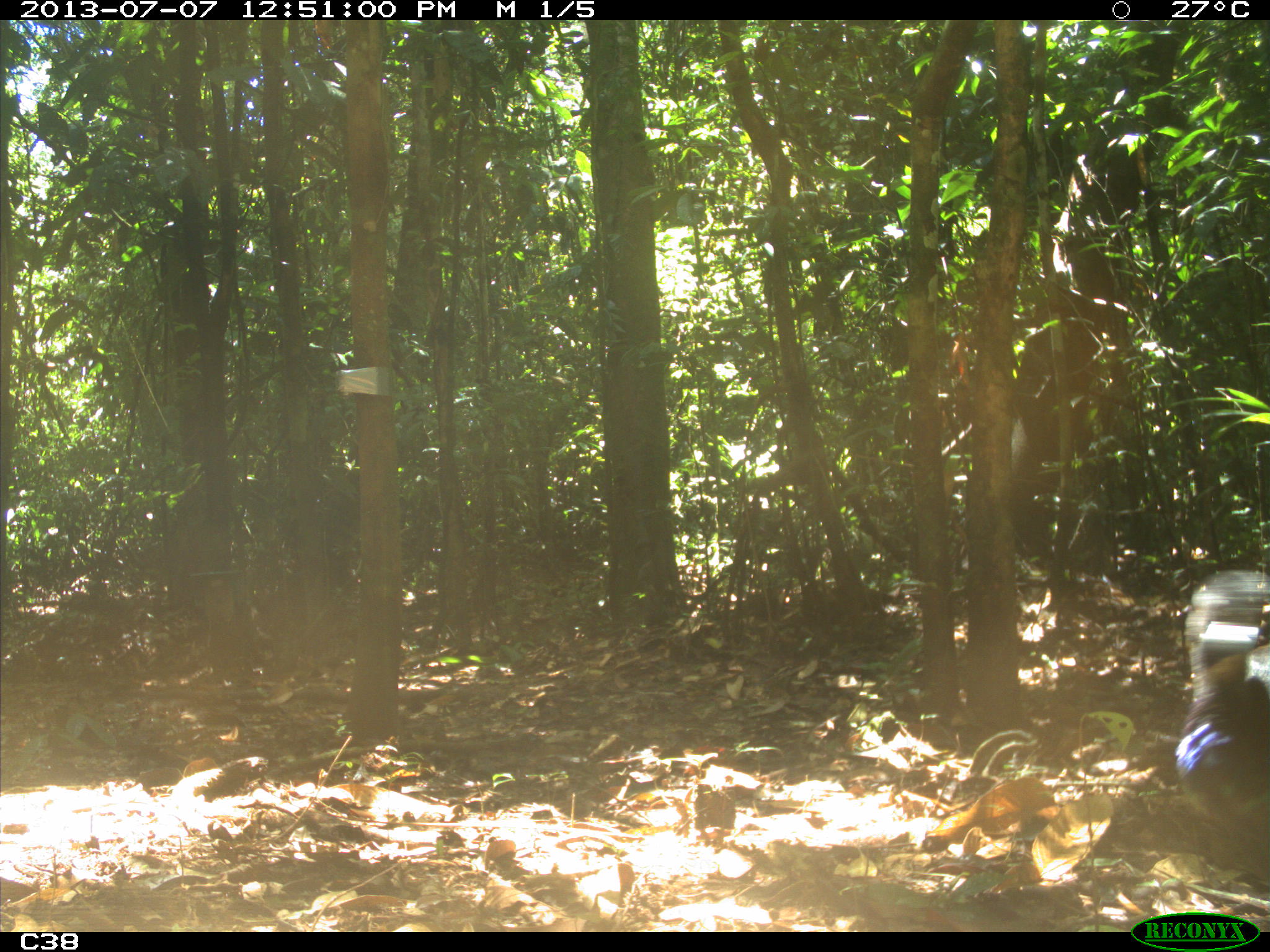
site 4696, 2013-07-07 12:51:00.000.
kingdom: Animalia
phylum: Chordata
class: Aves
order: Gruiformes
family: Psophiidae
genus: Psophia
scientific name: Psophia crepitans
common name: gray-winged trumpeter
Psophia crepitans (gray-winged trumpeter), count 1, age adult.